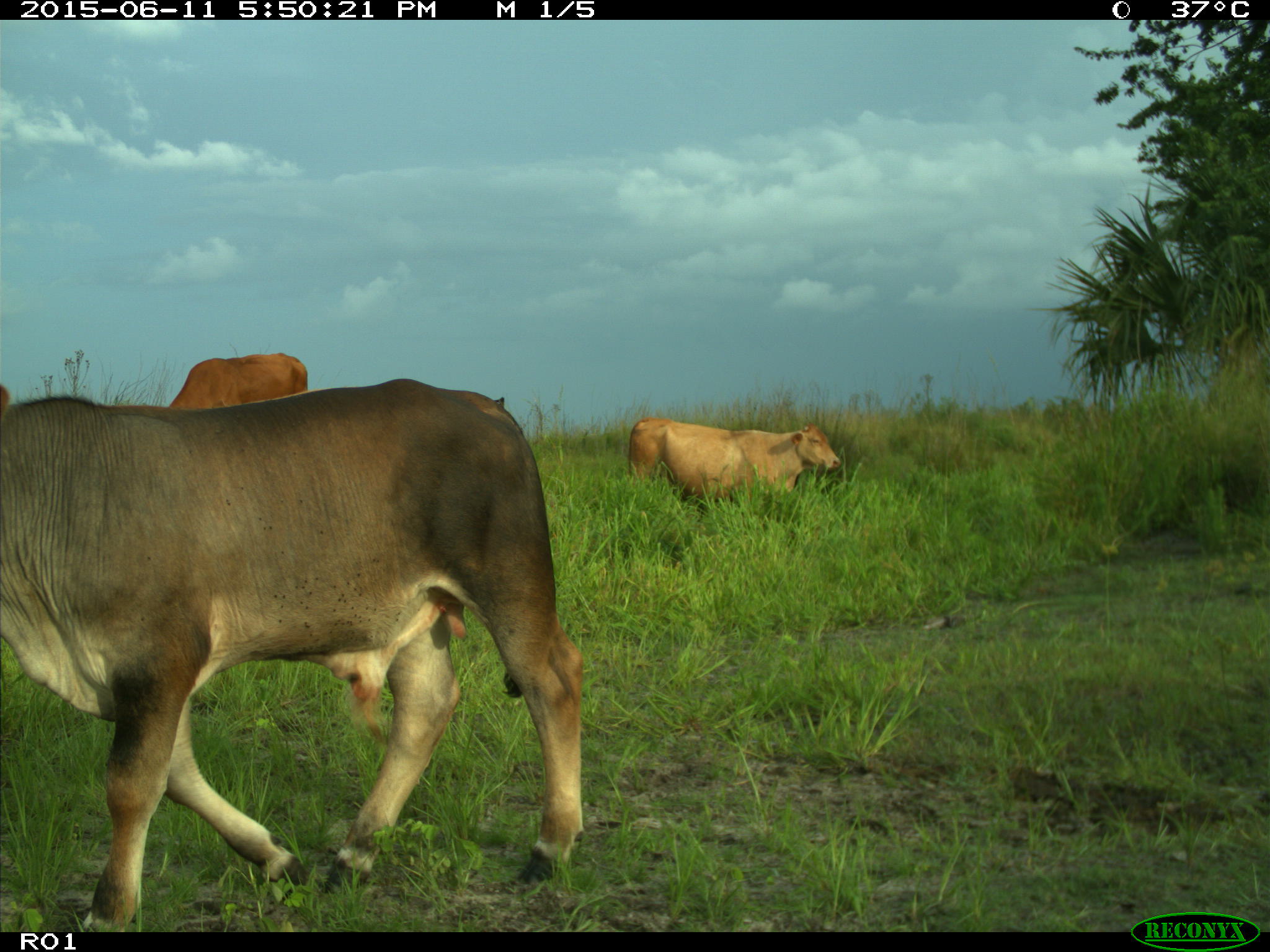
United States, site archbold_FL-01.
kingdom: Animalia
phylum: Chordata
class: Mammalia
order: Artiodactyla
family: Bovidae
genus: Bos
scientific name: Bos taurus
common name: domestic cow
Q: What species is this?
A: Bos taurus (domestic cow).